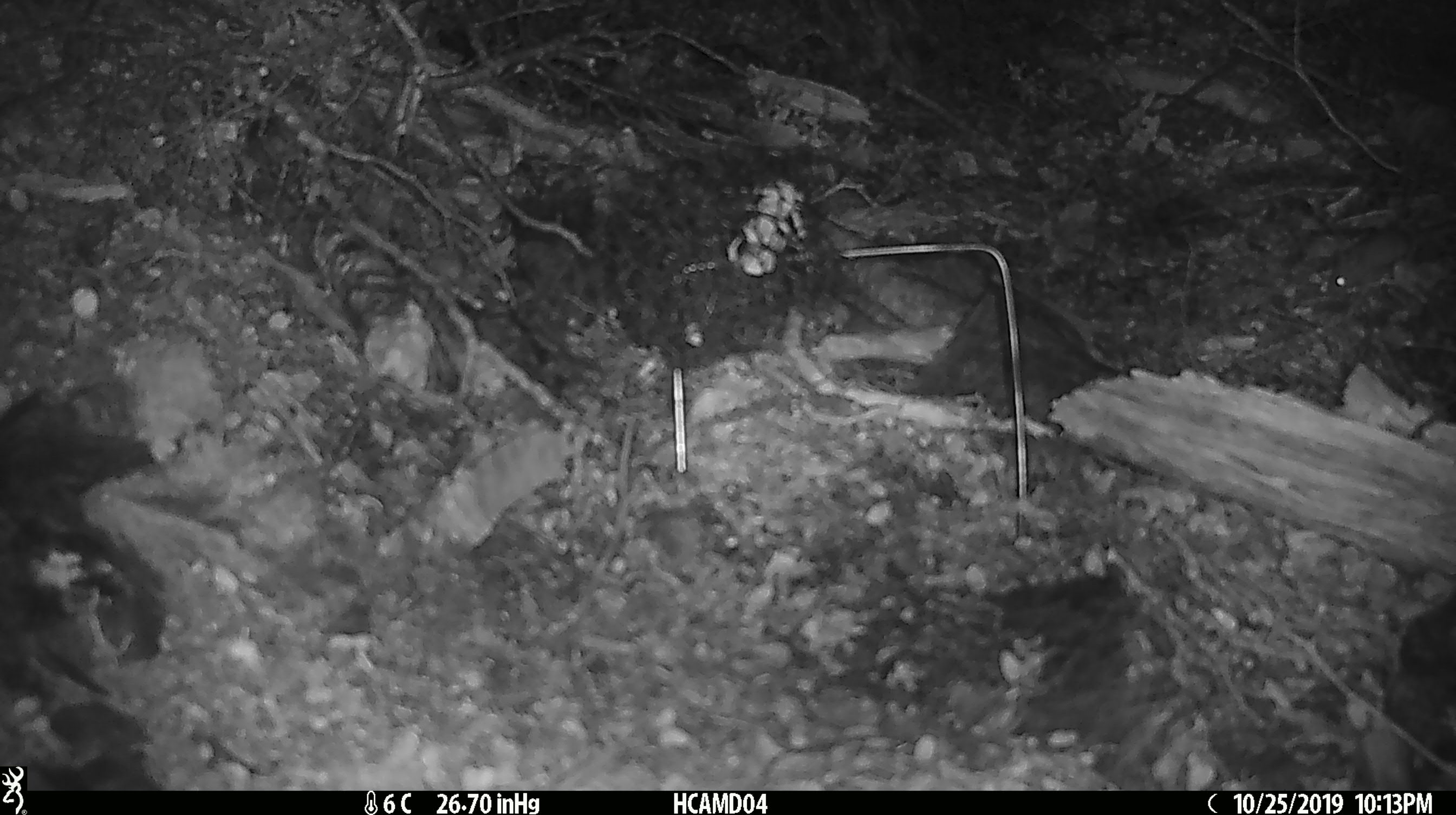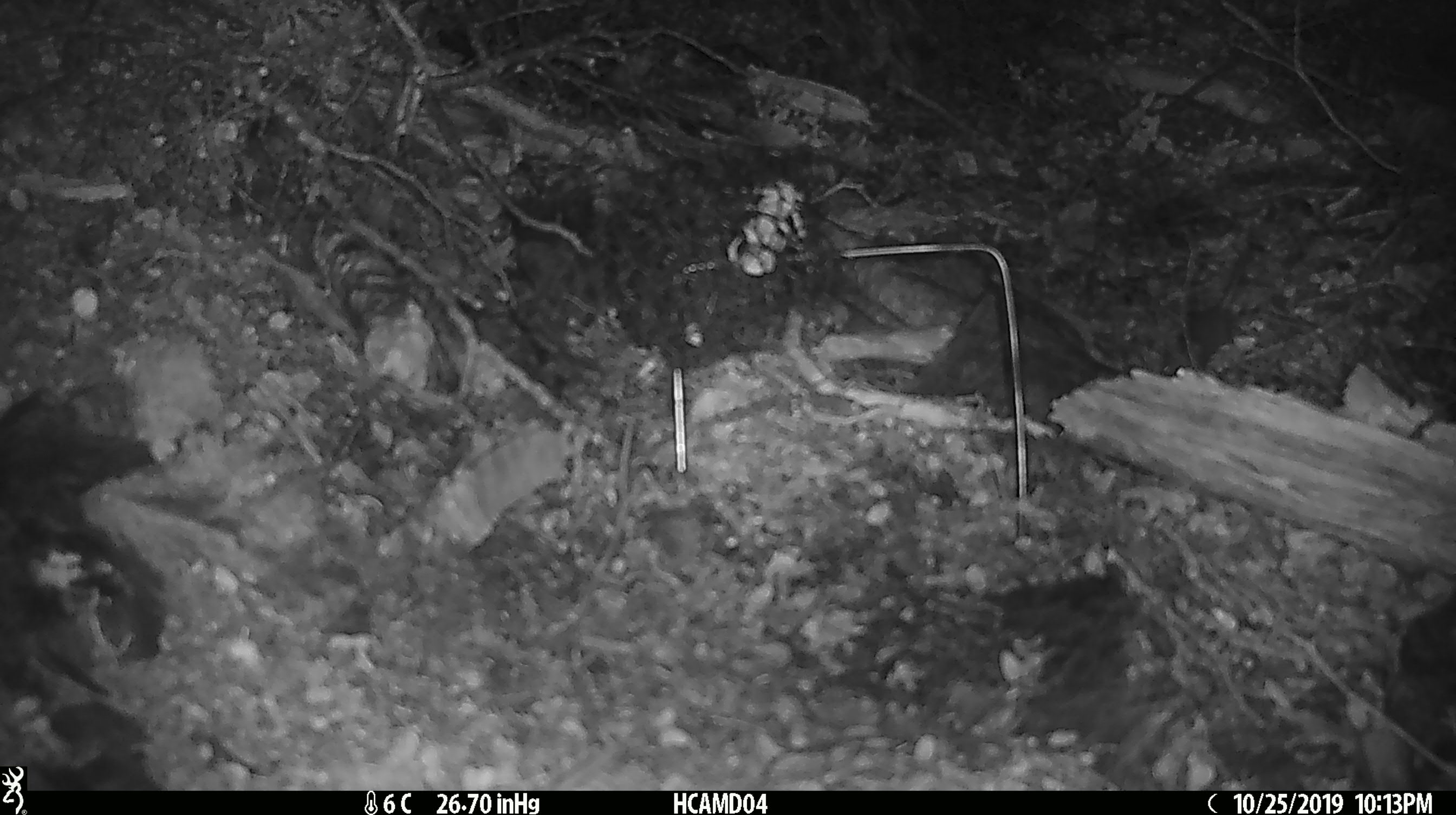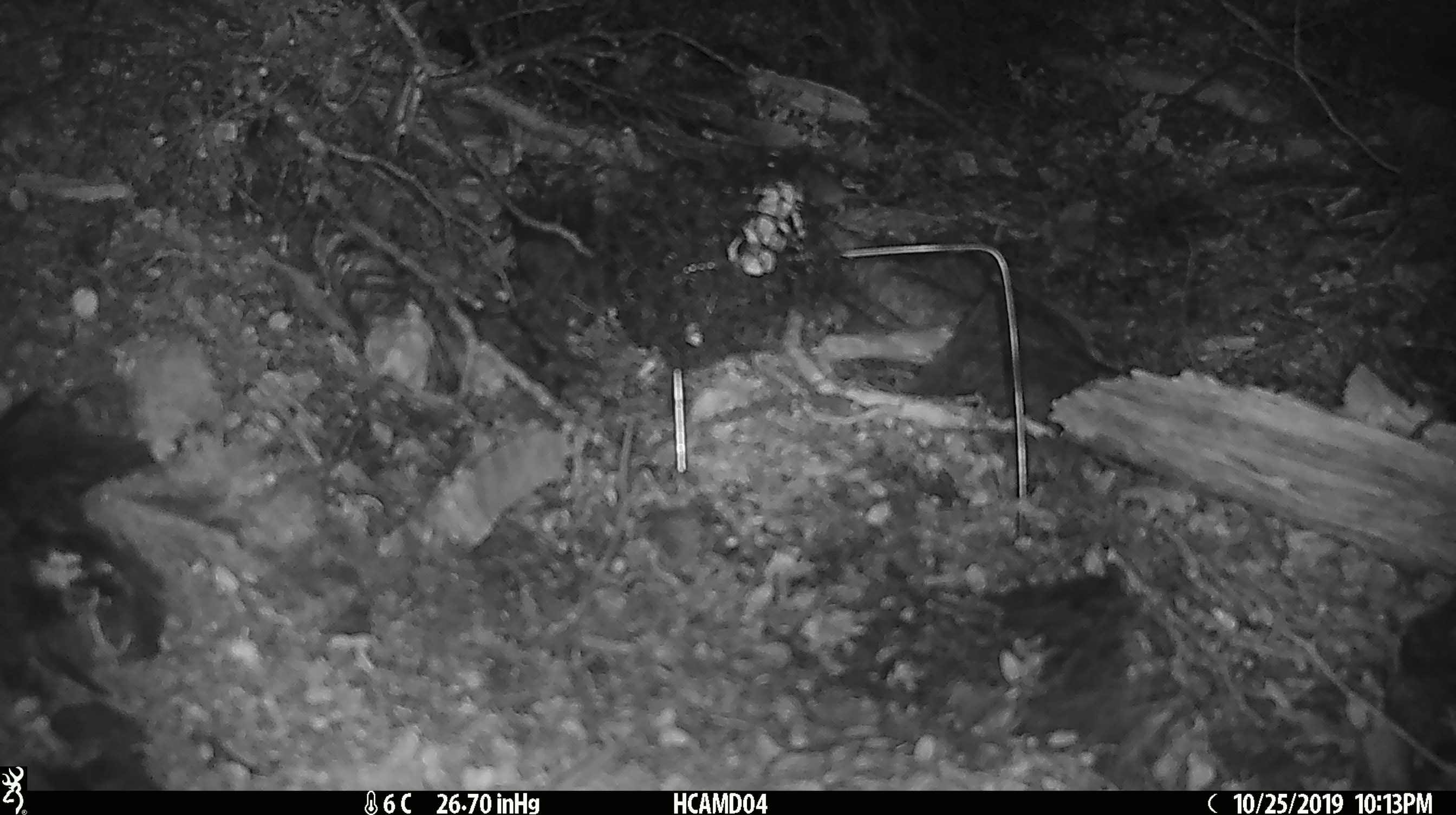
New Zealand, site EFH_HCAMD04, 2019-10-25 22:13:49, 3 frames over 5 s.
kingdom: Animalia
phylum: Chordata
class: Mammalia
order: Rodentia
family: Muridae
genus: Mus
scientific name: Mus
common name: mouse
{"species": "mouse (Mus)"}